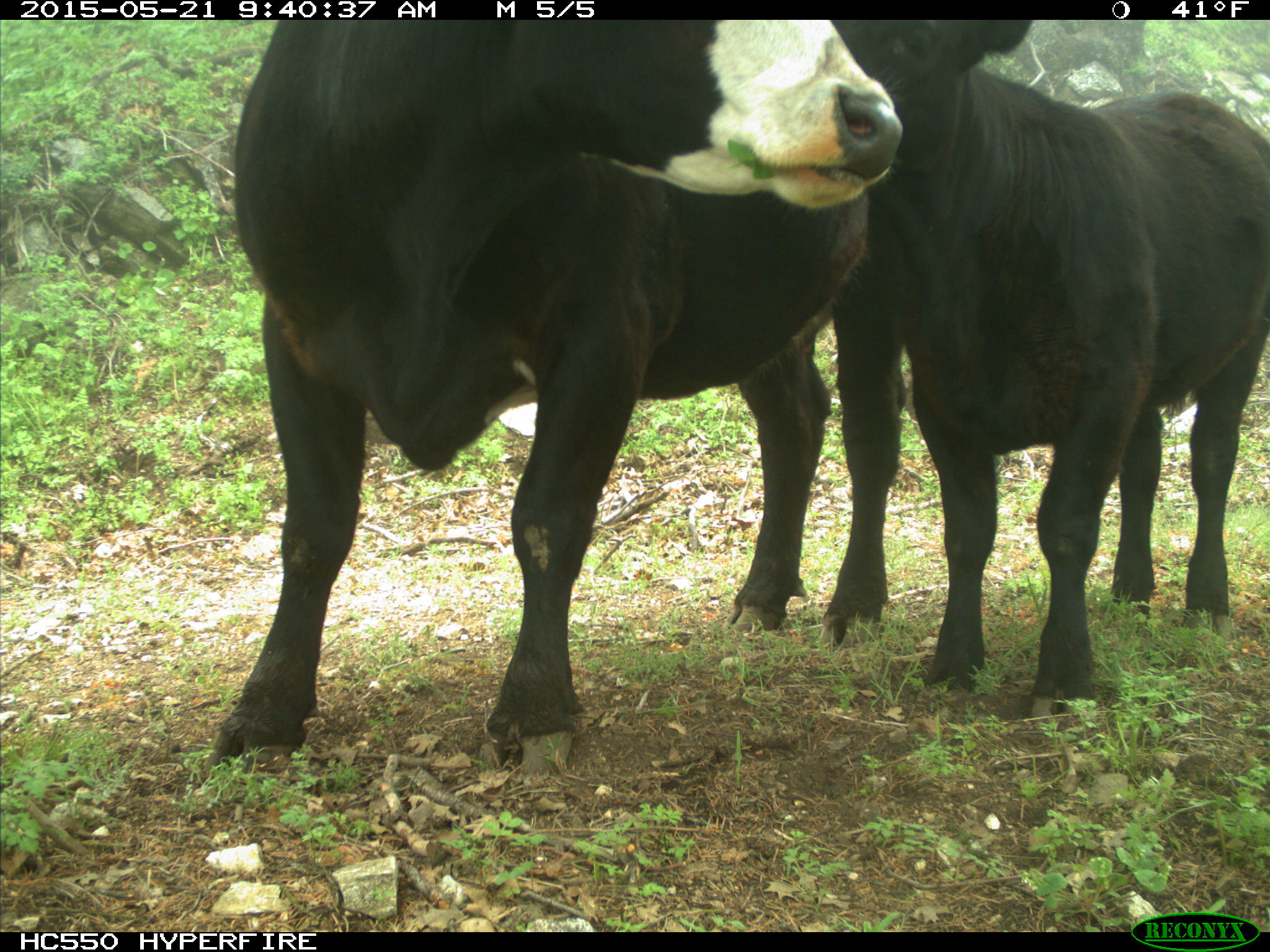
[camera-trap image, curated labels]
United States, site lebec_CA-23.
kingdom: Animalia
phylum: Chordata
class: Mammalia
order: Artiodactyla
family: Bovidae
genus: Bos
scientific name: Bos taurus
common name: domestic cow